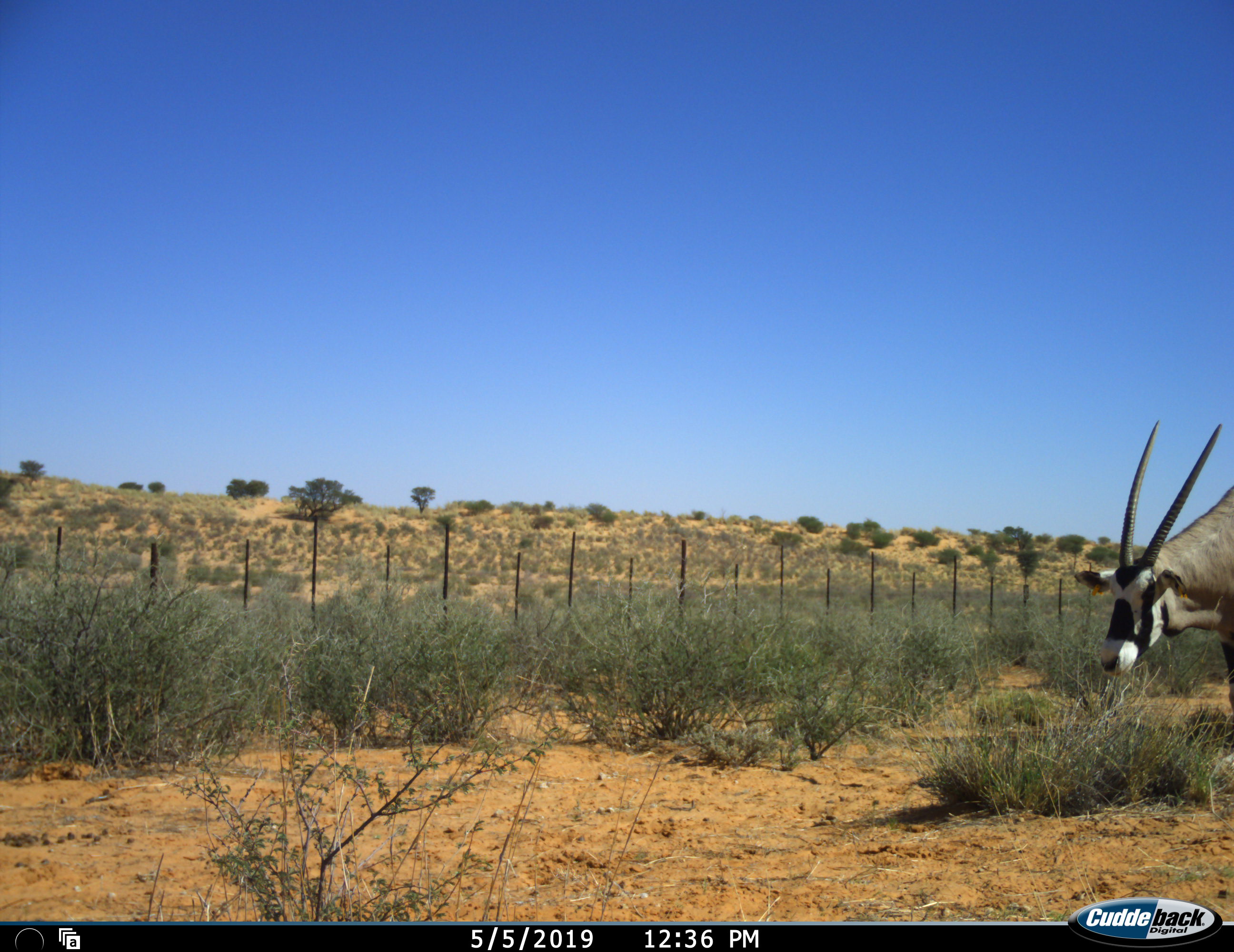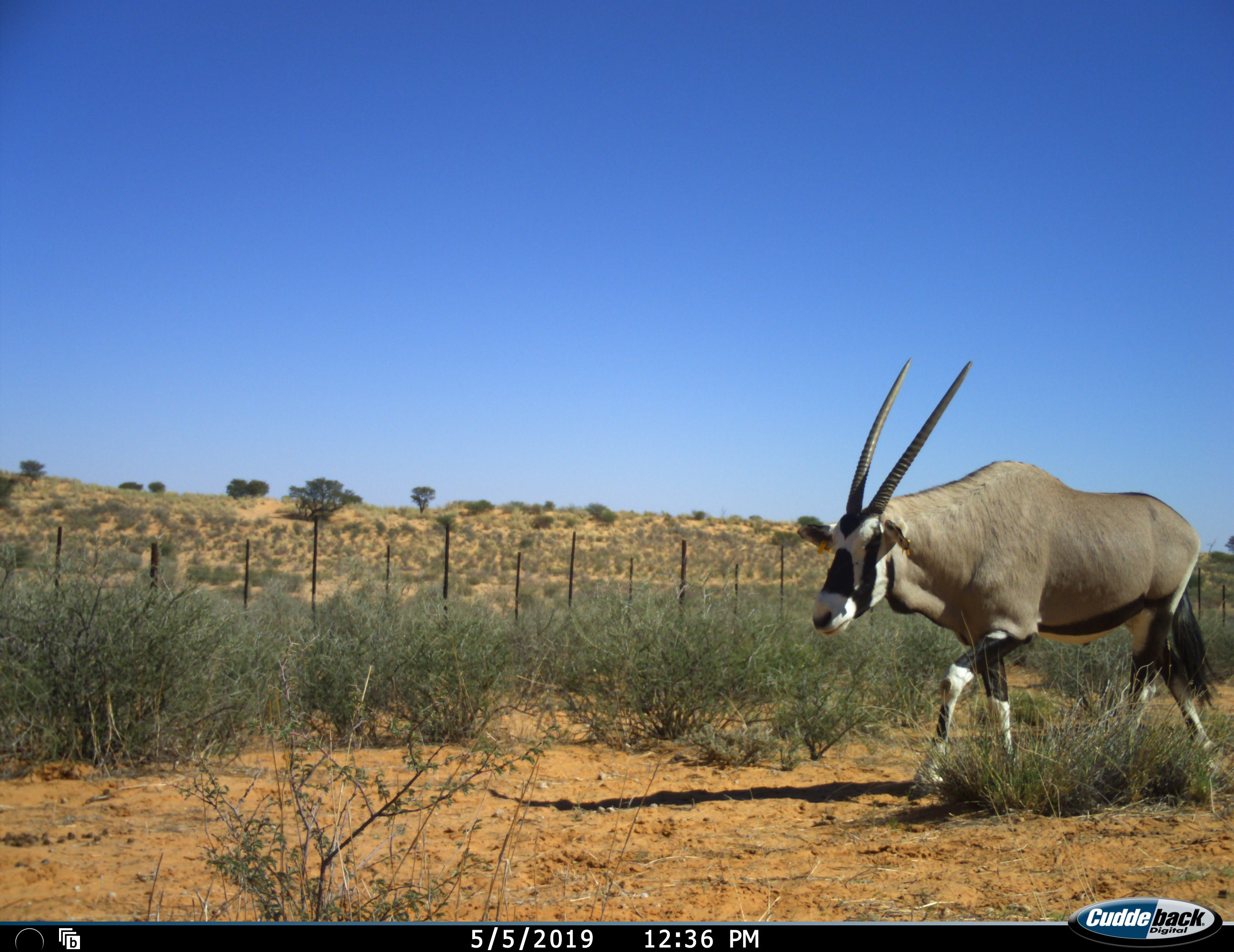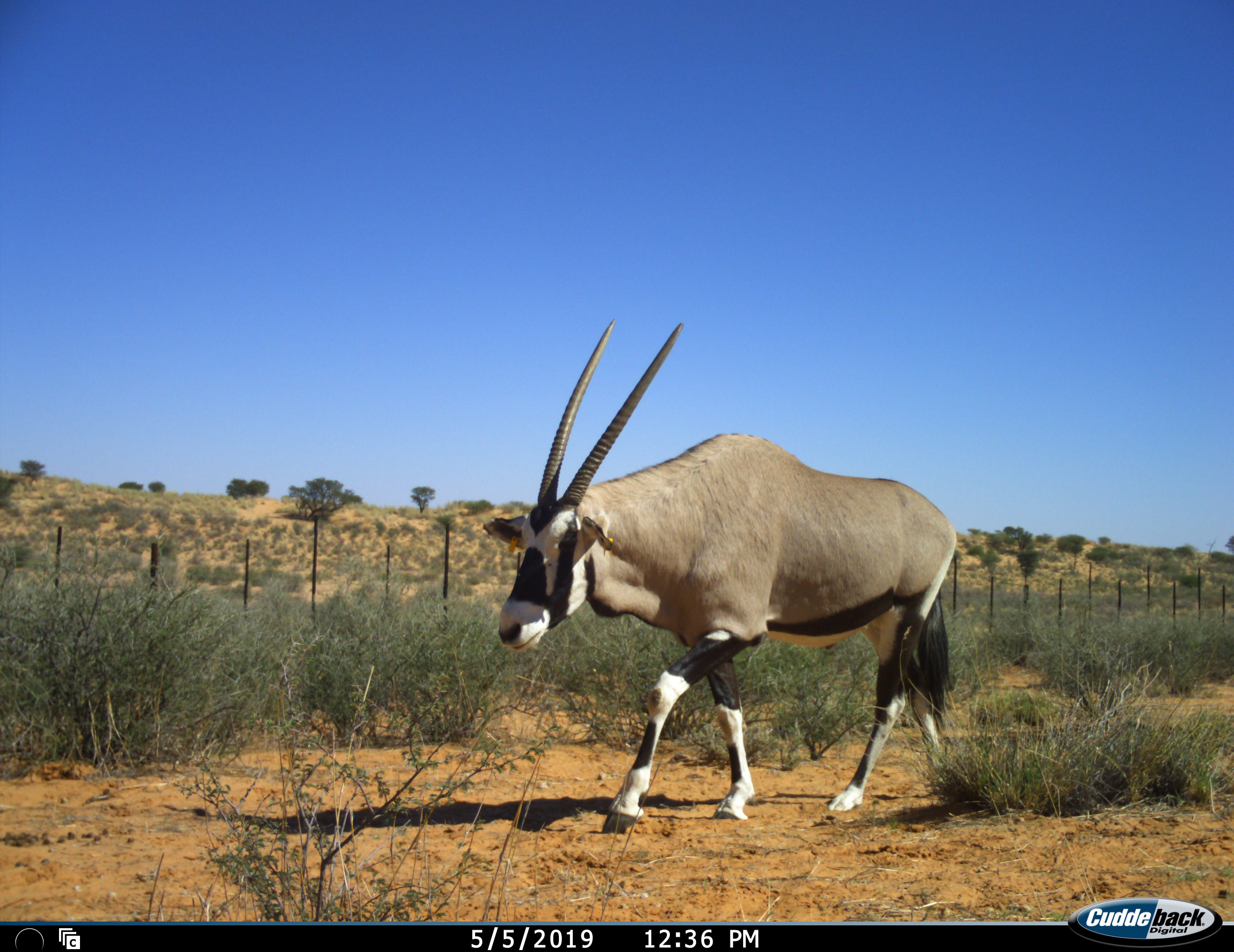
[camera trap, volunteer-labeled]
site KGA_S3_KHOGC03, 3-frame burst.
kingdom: Animalia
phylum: Chordata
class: Mammalia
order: Artiodactyla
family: Bovidae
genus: Oryx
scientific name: Oryx gazella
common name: gemsbok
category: oryx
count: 1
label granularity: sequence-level